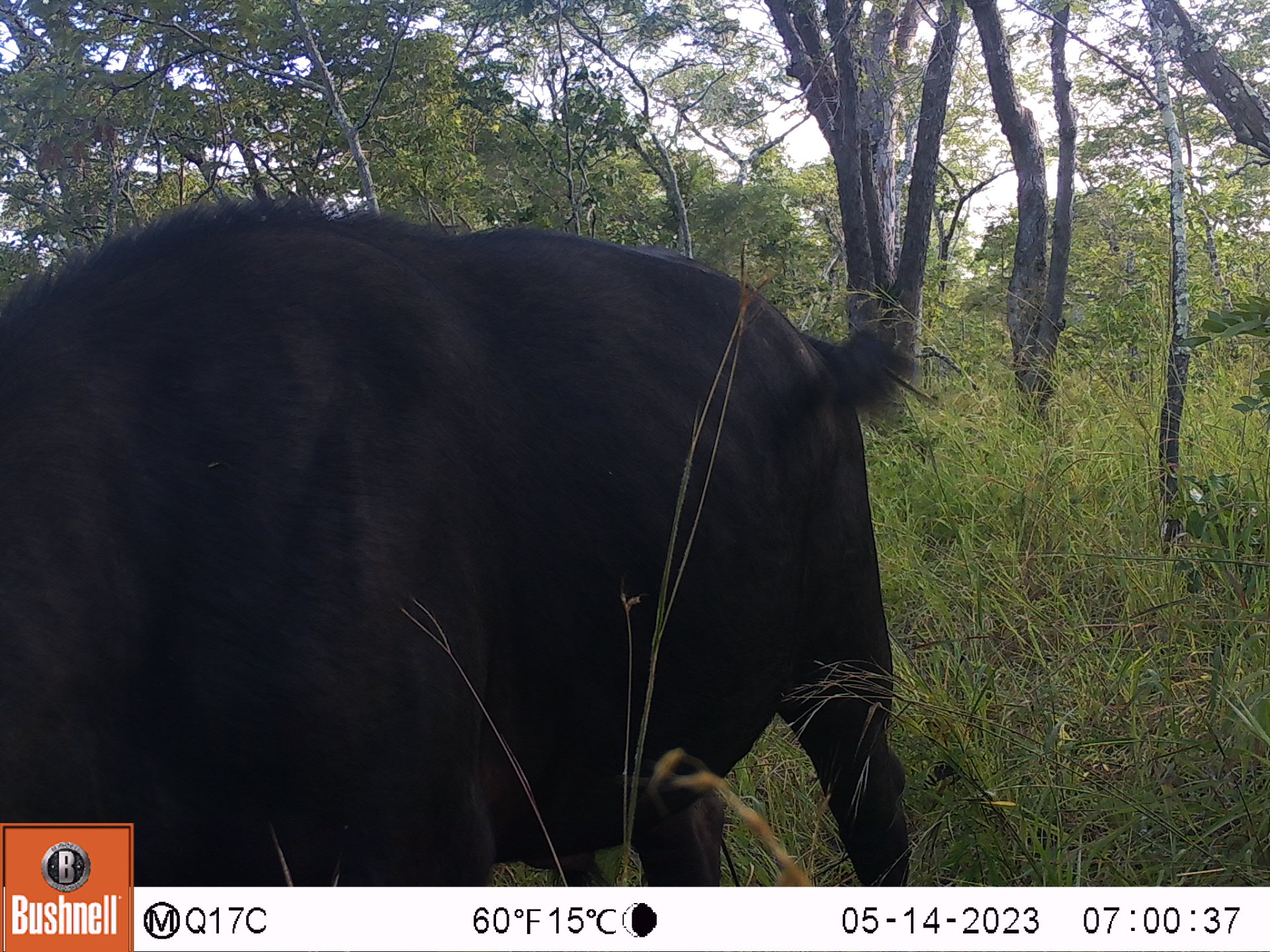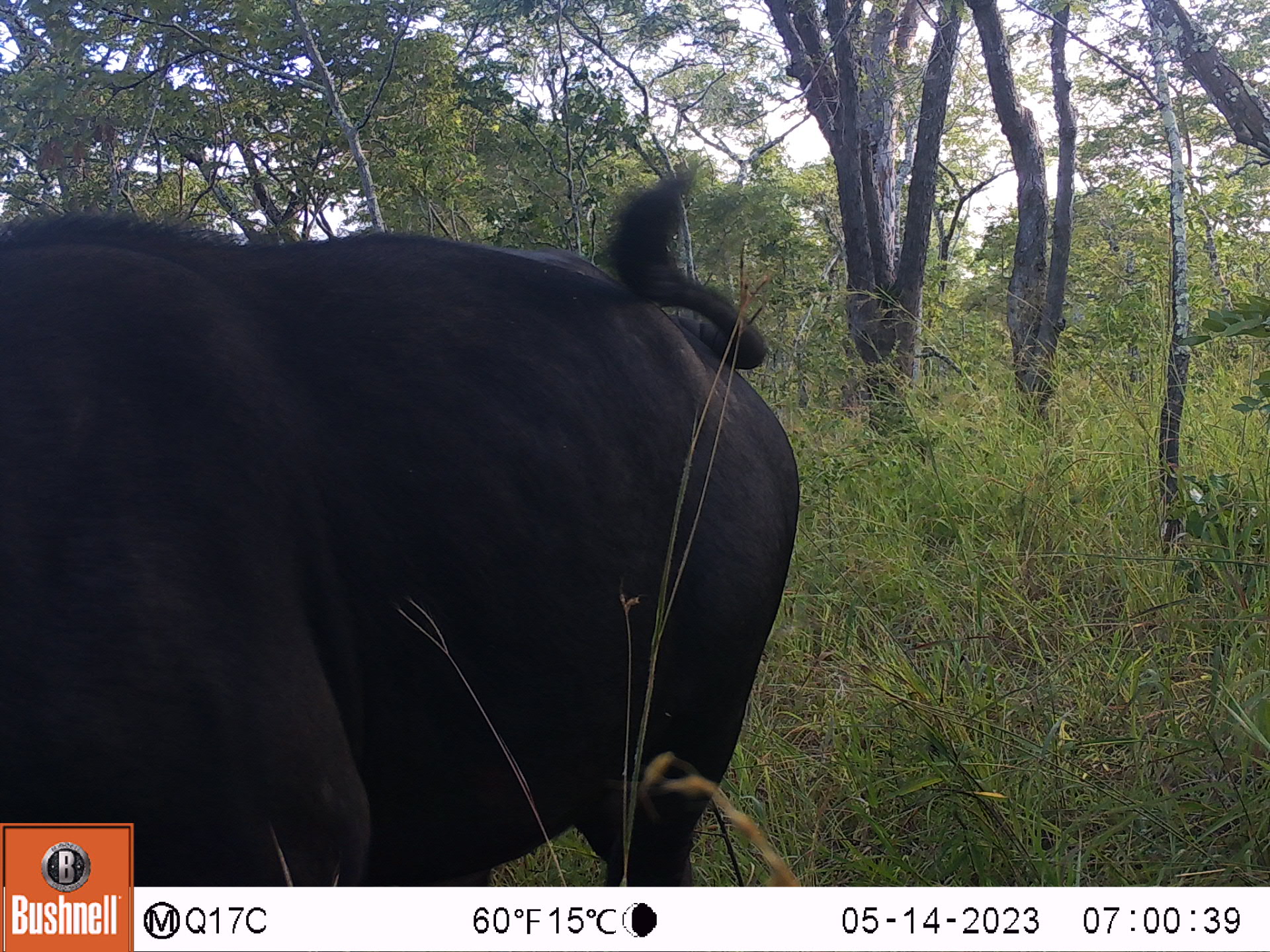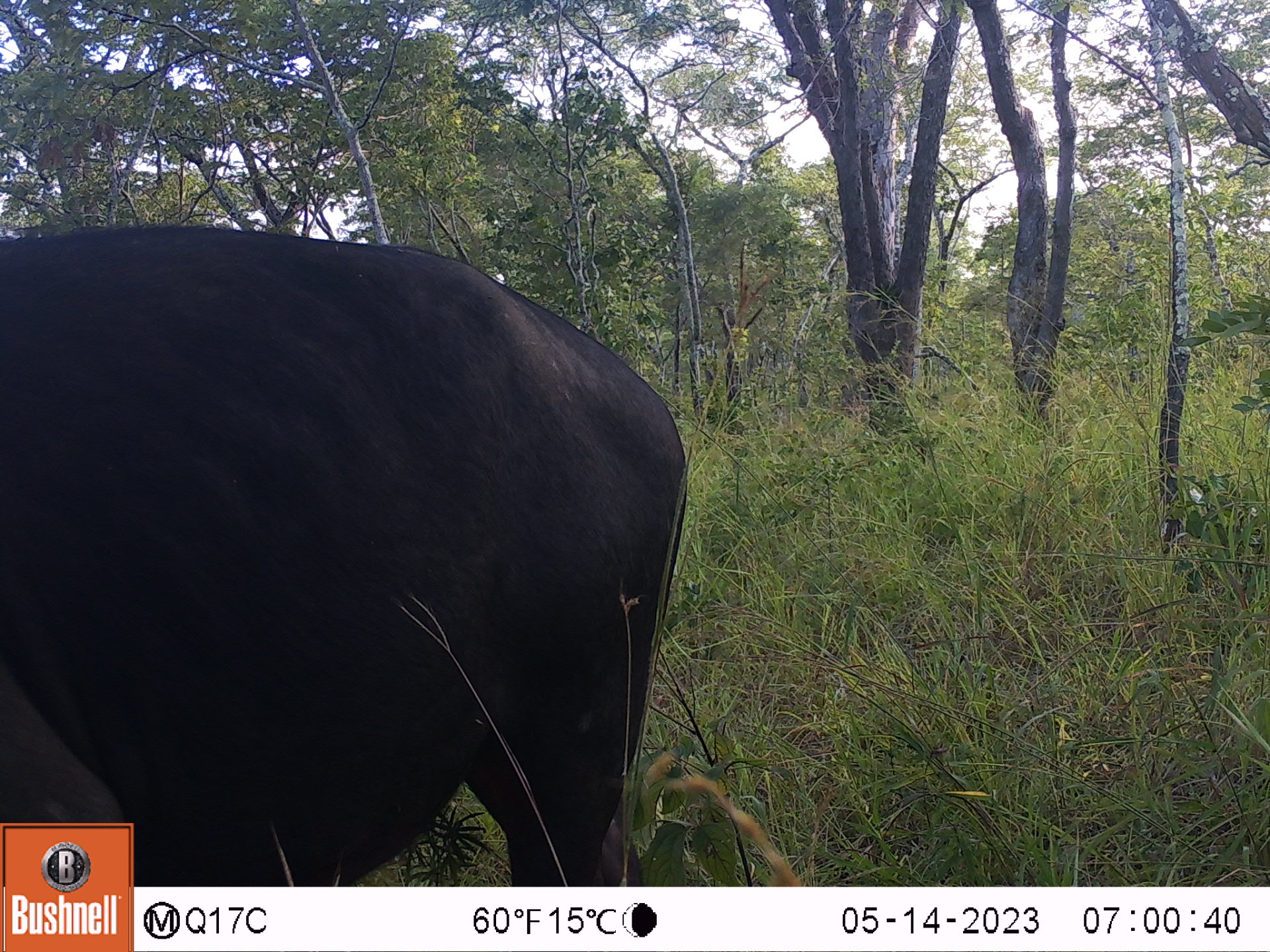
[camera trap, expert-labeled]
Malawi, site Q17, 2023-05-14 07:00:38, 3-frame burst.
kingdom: Animalia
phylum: Chordata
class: Mammalia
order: Artiodactyla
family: Bovidae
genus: Syncerus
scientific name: Syncerus caffer caffer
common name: cape buffalo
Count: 1.